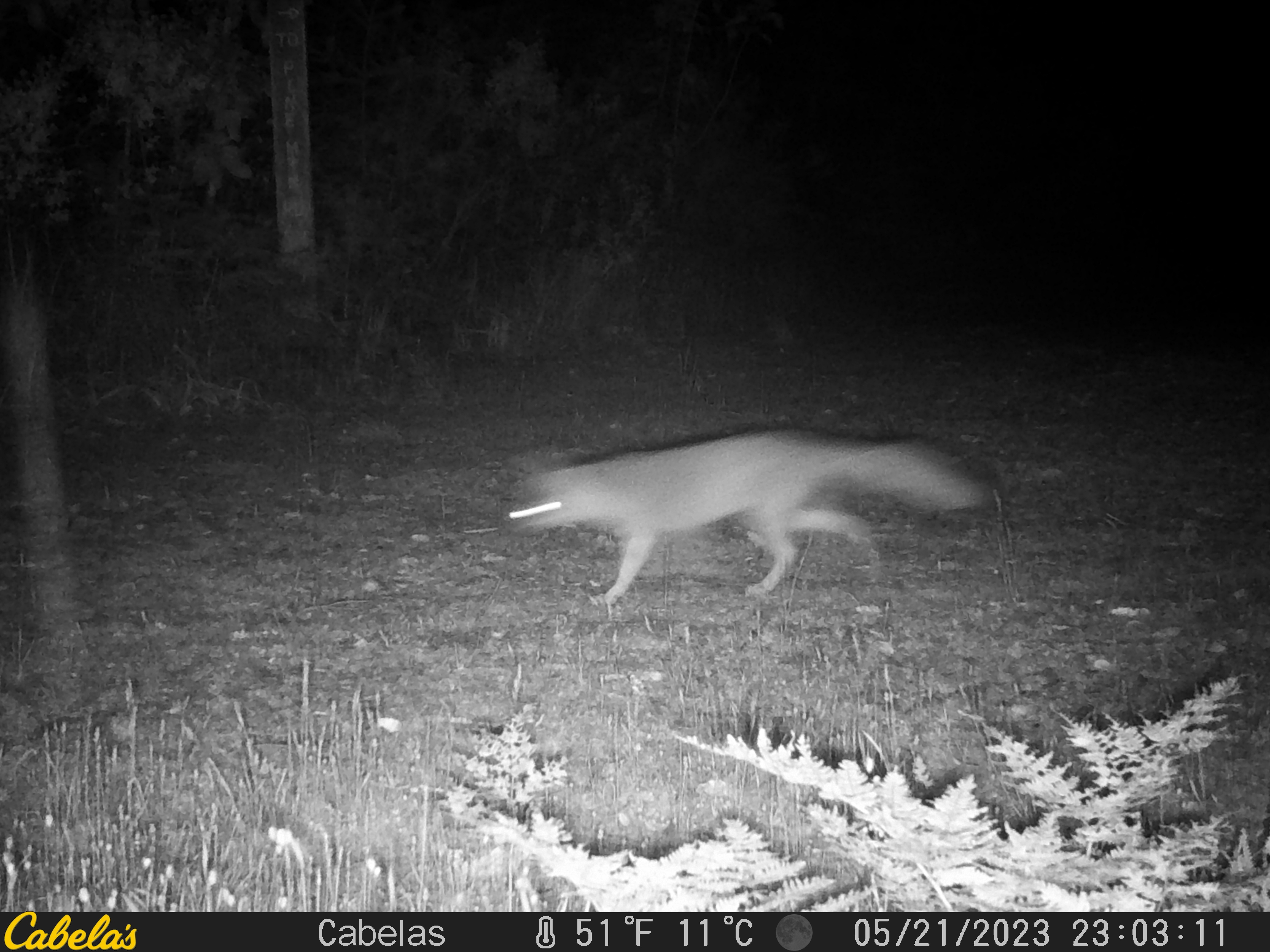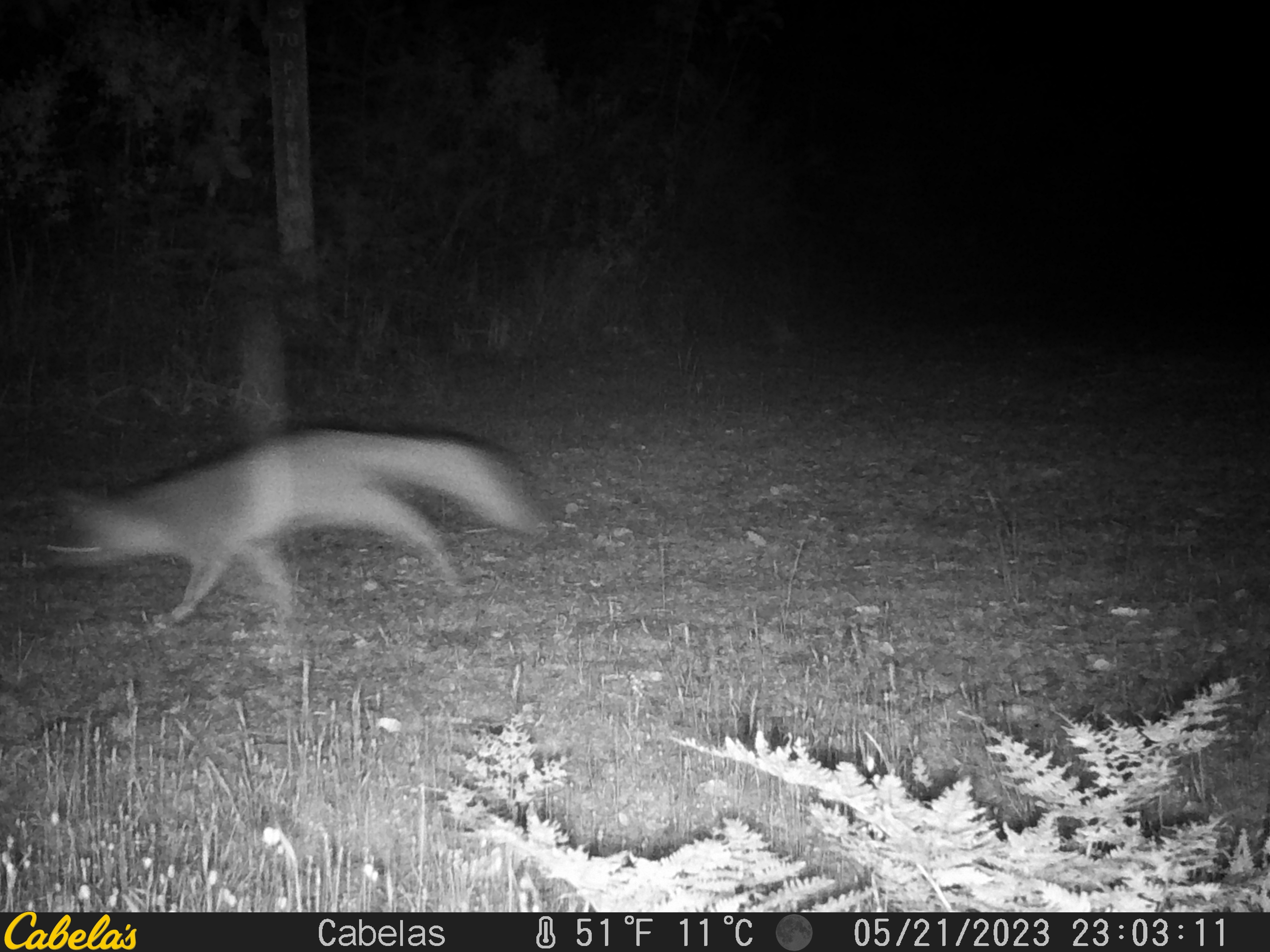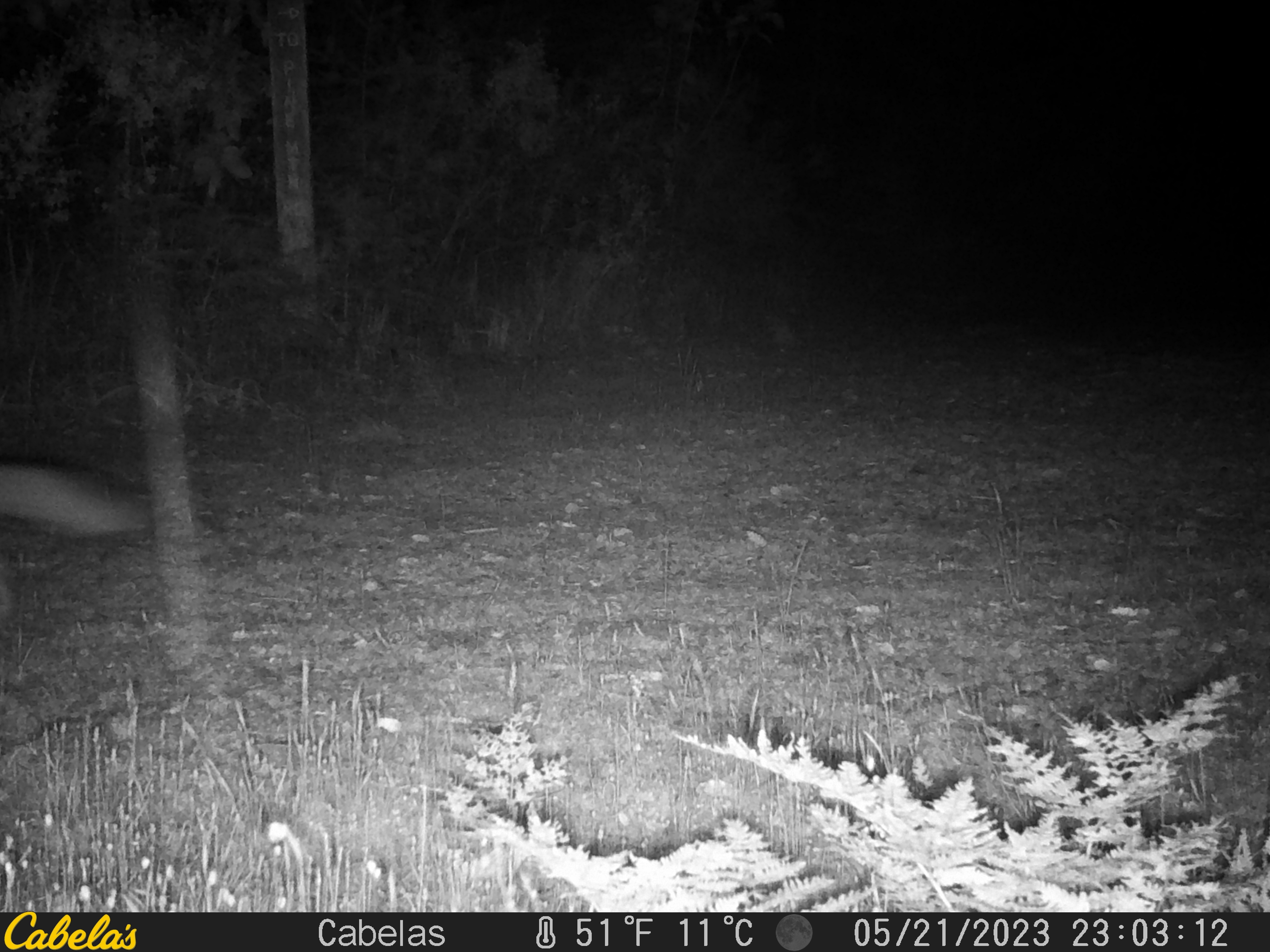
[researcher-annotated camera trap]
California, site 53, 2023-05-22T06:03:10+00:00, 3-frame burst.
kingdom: Animalia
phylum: Chordata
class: Mammalia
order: Carnivora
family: Canidae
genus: Urocyon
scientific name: Urocyon cinereoargenteus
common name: gray fox